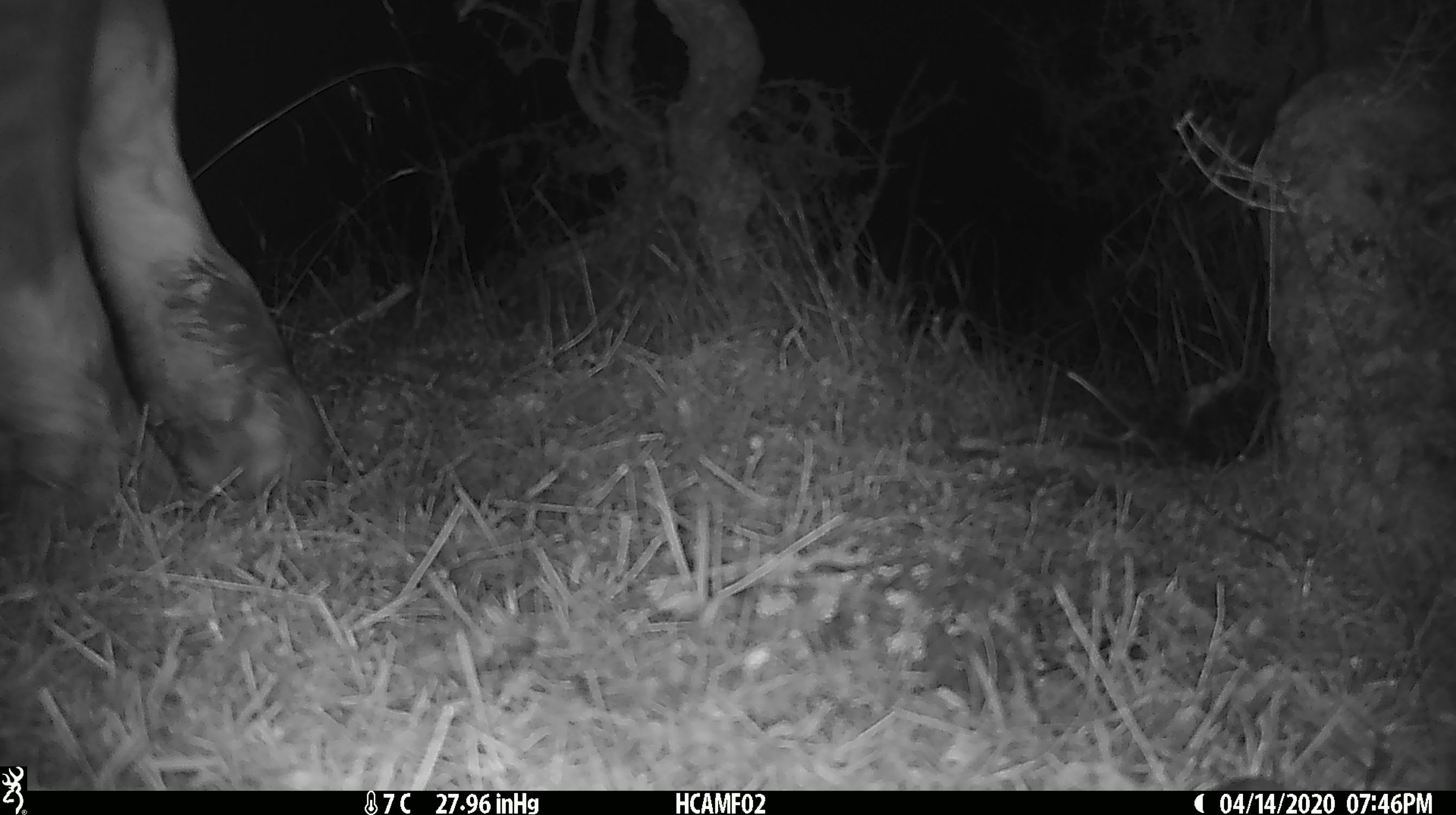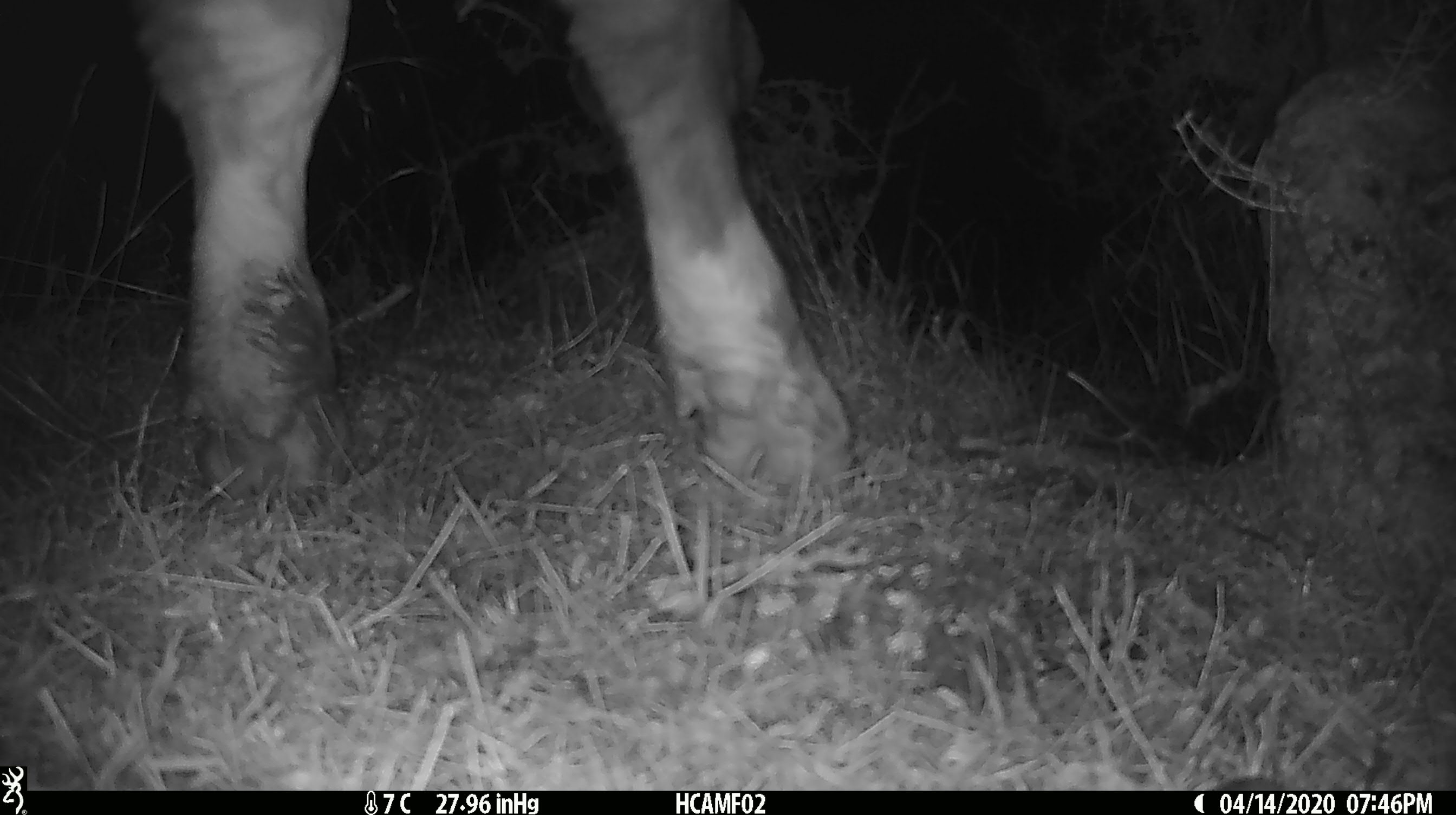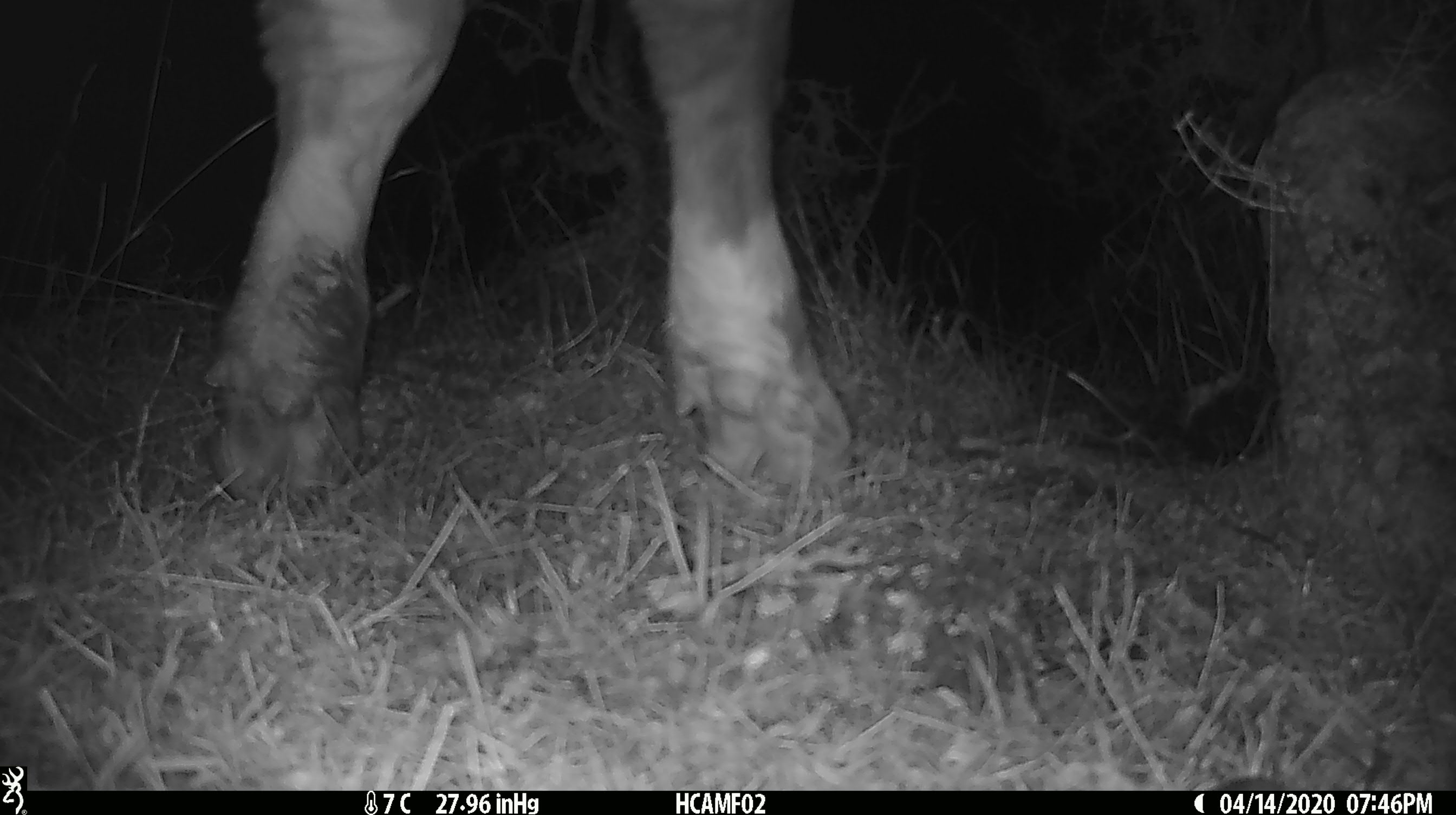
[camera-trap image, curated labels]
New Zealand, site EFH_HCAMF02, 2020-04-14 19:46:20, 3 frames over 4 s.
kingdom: Animalia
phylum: Chordata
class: Mammalia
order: Artiodactyla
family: Bovidae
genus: Bos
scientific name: Bos taurus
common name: domestic cow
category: cow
Cow (domestic cow) (Bos taurus).